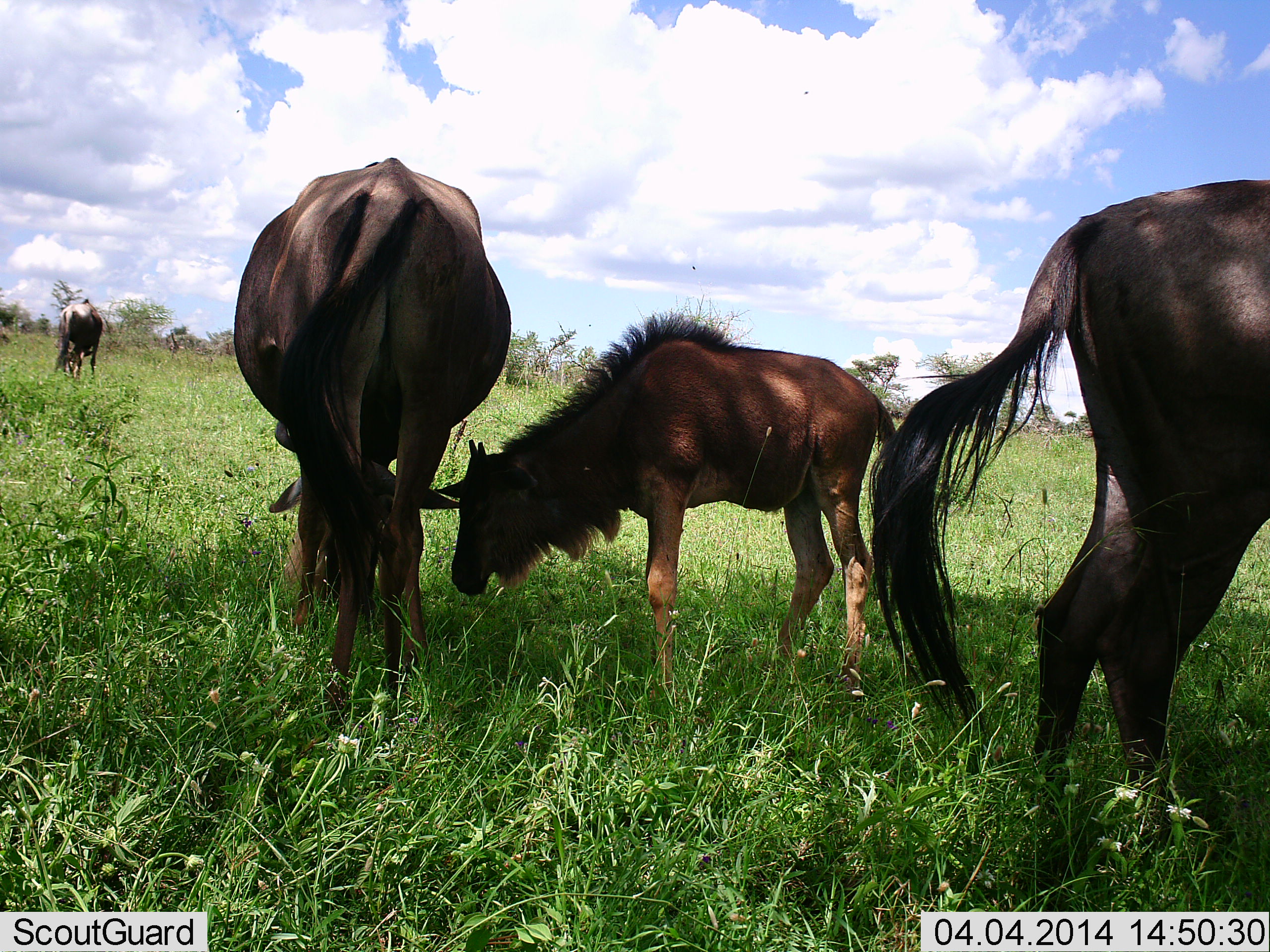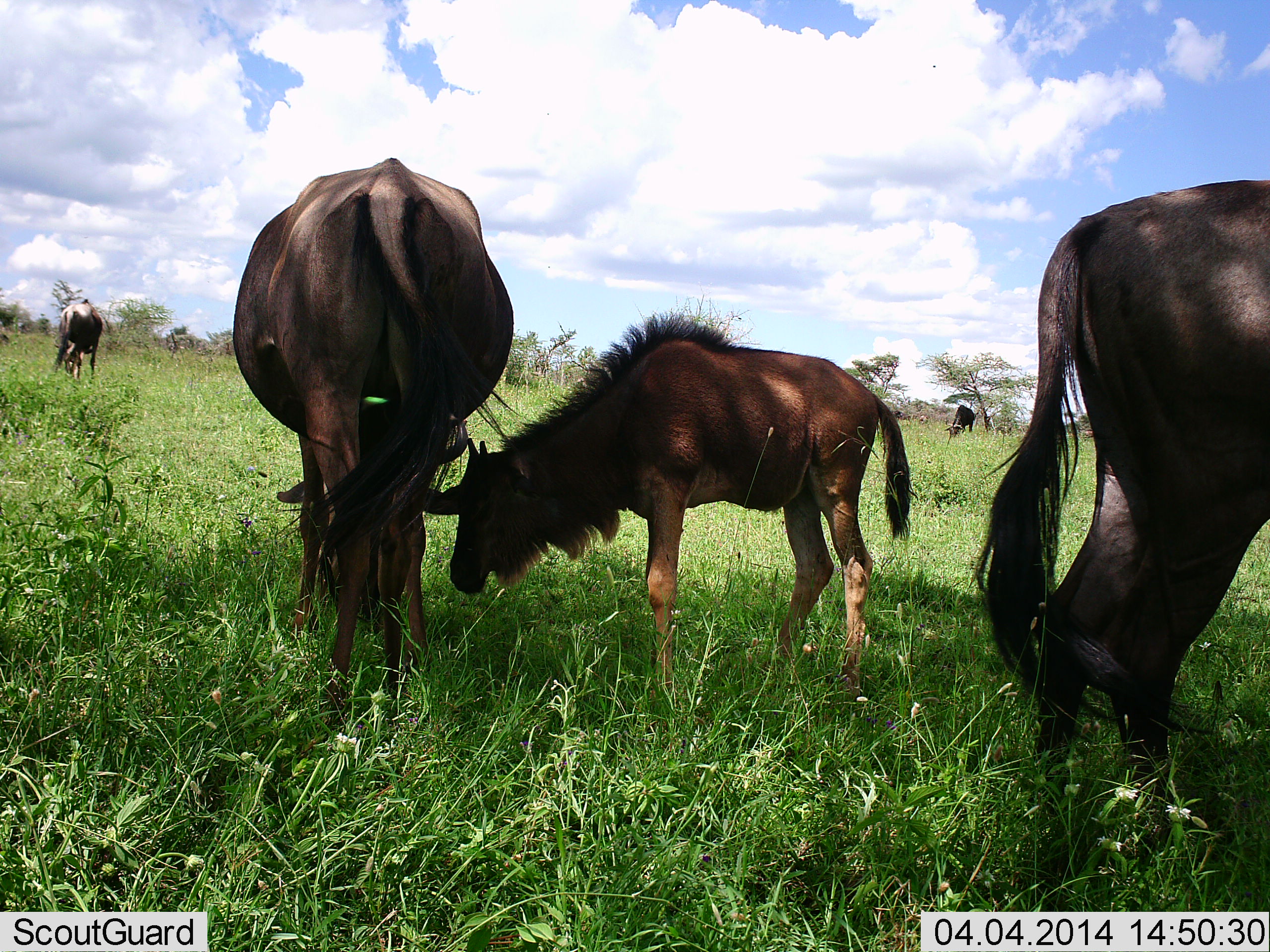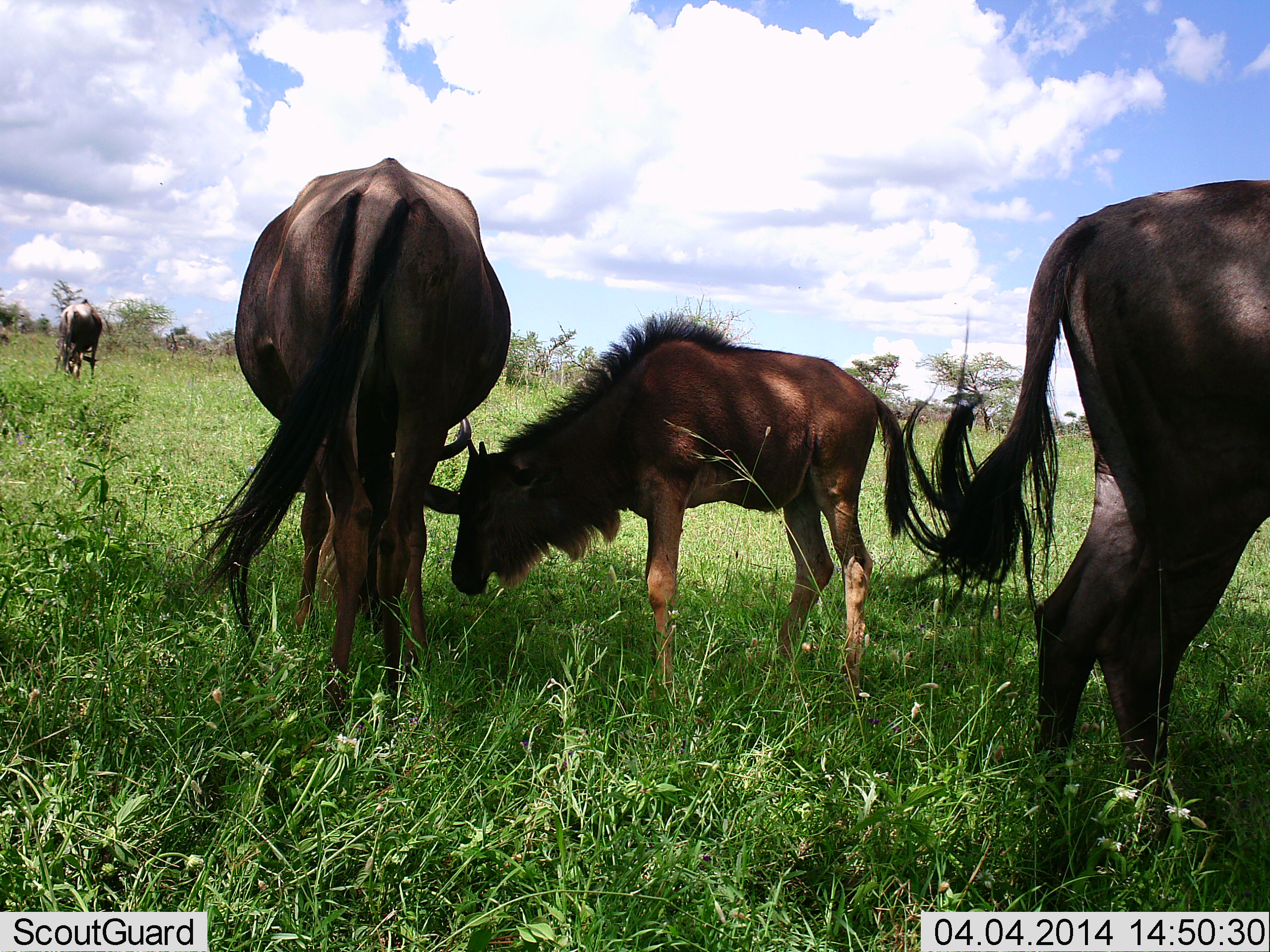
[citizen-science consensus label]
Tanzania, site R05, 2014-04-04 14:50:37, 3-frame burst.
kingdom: Animalia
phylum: Chordata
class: Mammalia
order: Artiodactyla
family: Bovidae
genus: Connochaetes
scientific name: Connochaetes taurinus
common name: blue wildebeest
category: wildebeest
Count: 5.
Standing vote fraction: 60%.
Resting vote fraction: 10%.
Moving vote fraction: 0%.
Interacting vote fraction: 0%.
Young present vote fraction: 70%.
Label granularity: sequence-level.